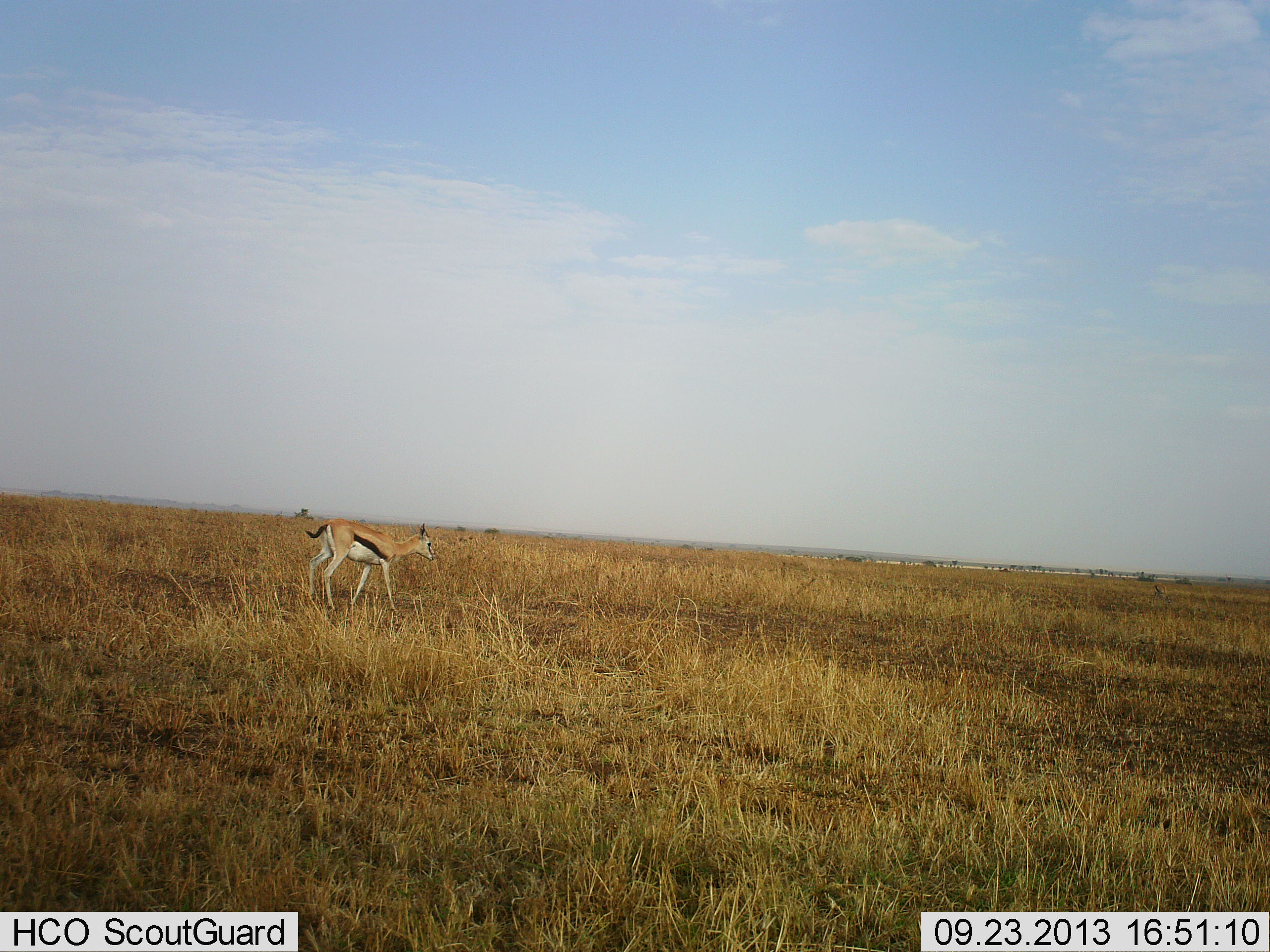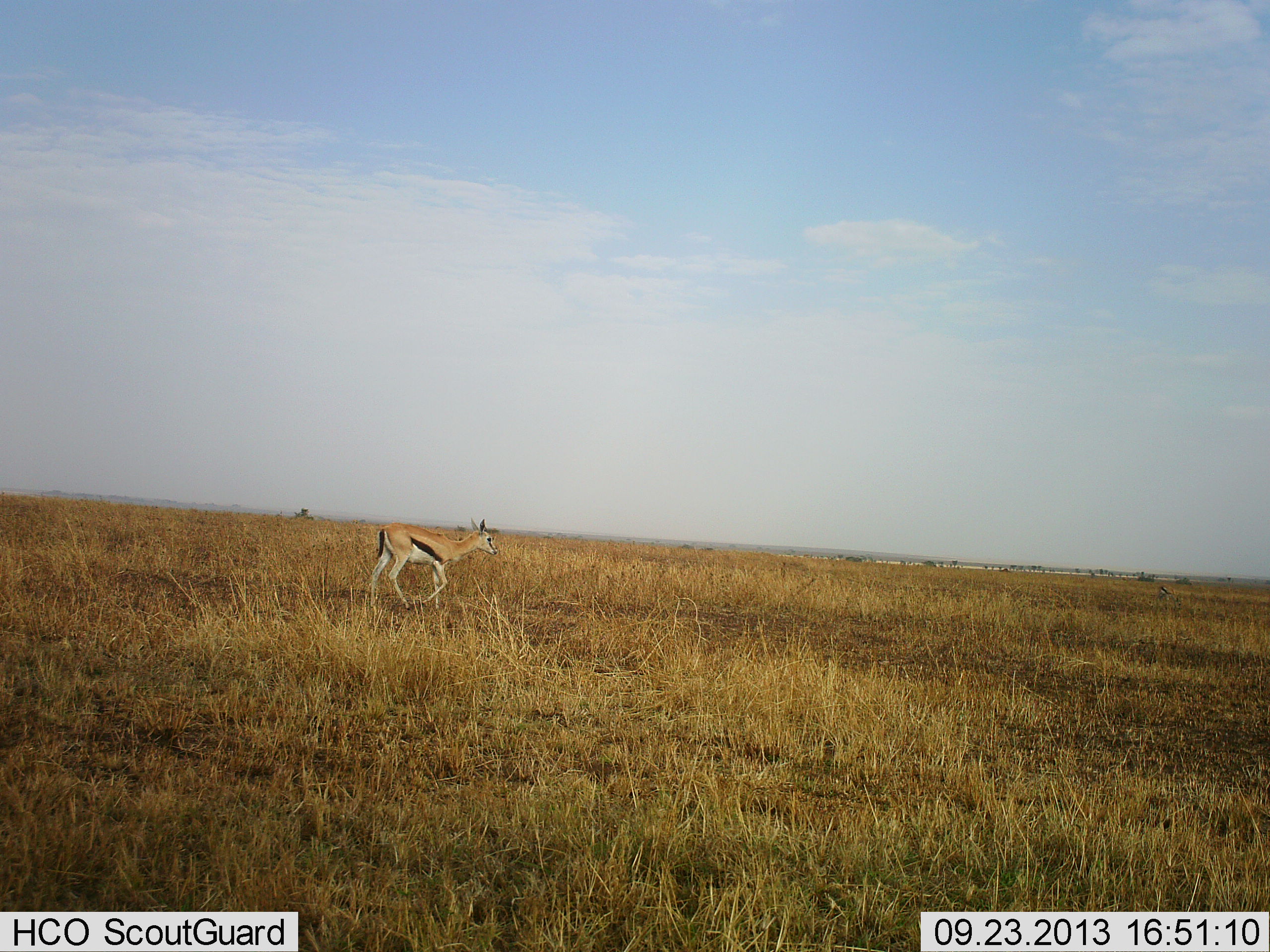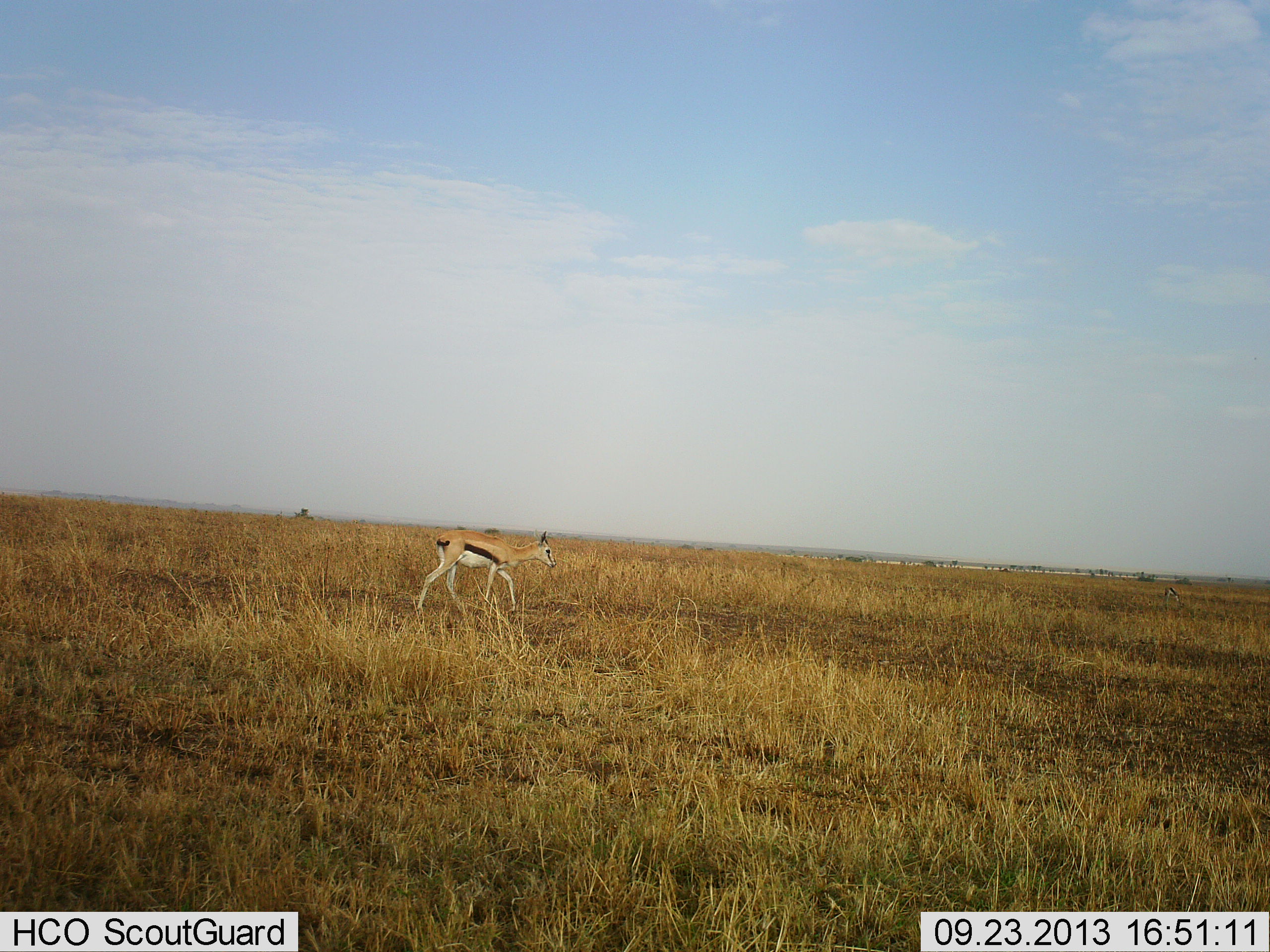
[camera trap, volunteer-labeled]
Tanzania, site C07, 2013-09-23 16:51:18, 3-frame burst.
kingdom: Animalia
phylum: Chordata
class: Mammalia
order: Artiodactyla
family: Bovidae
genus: Eudorcas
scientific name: Eudorcas thomsonii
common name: thomson's gazelle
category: gazellethomsons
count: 1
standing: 0%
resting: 0%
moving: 100%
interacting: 0%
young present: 0%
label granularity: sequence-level